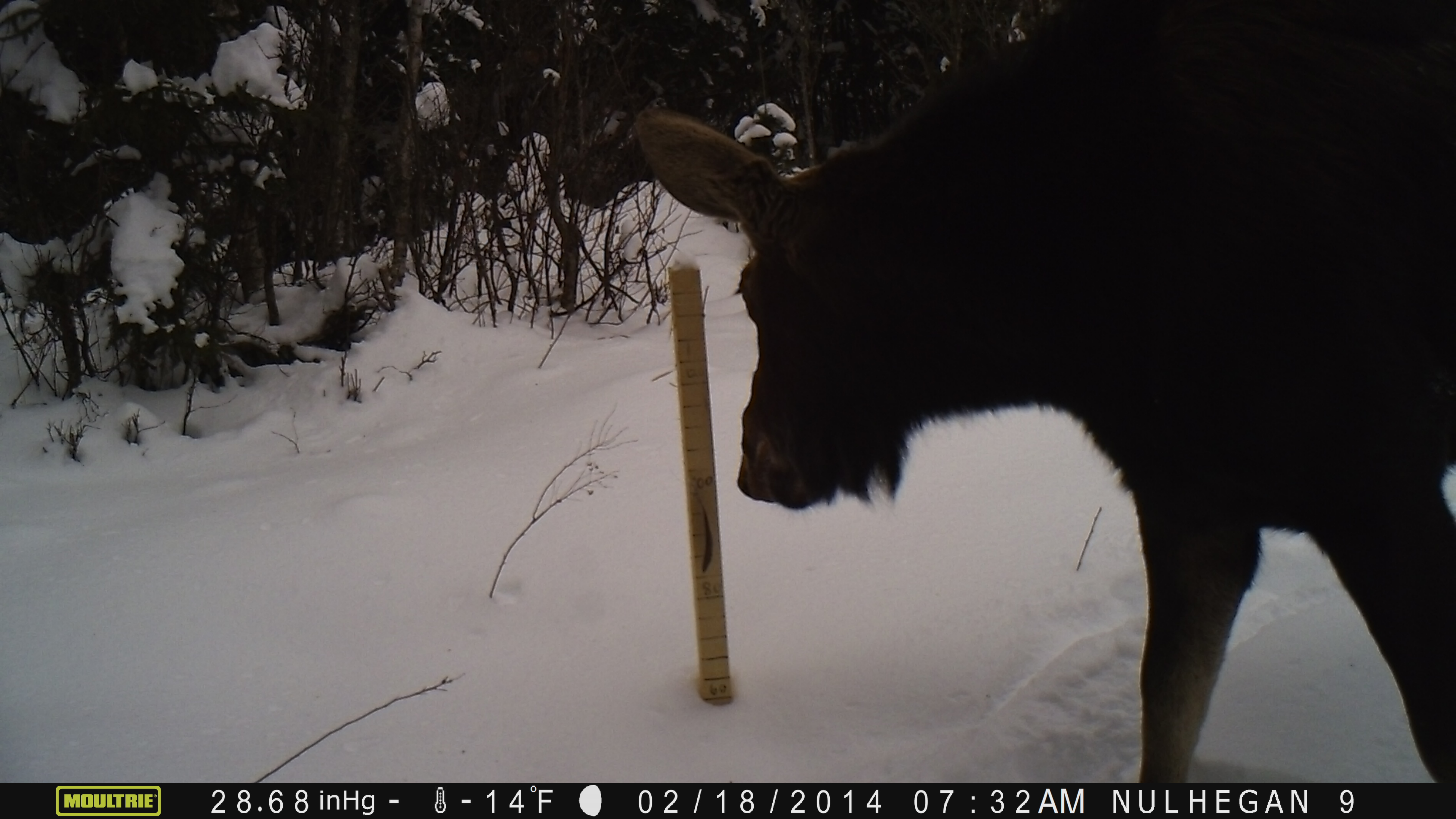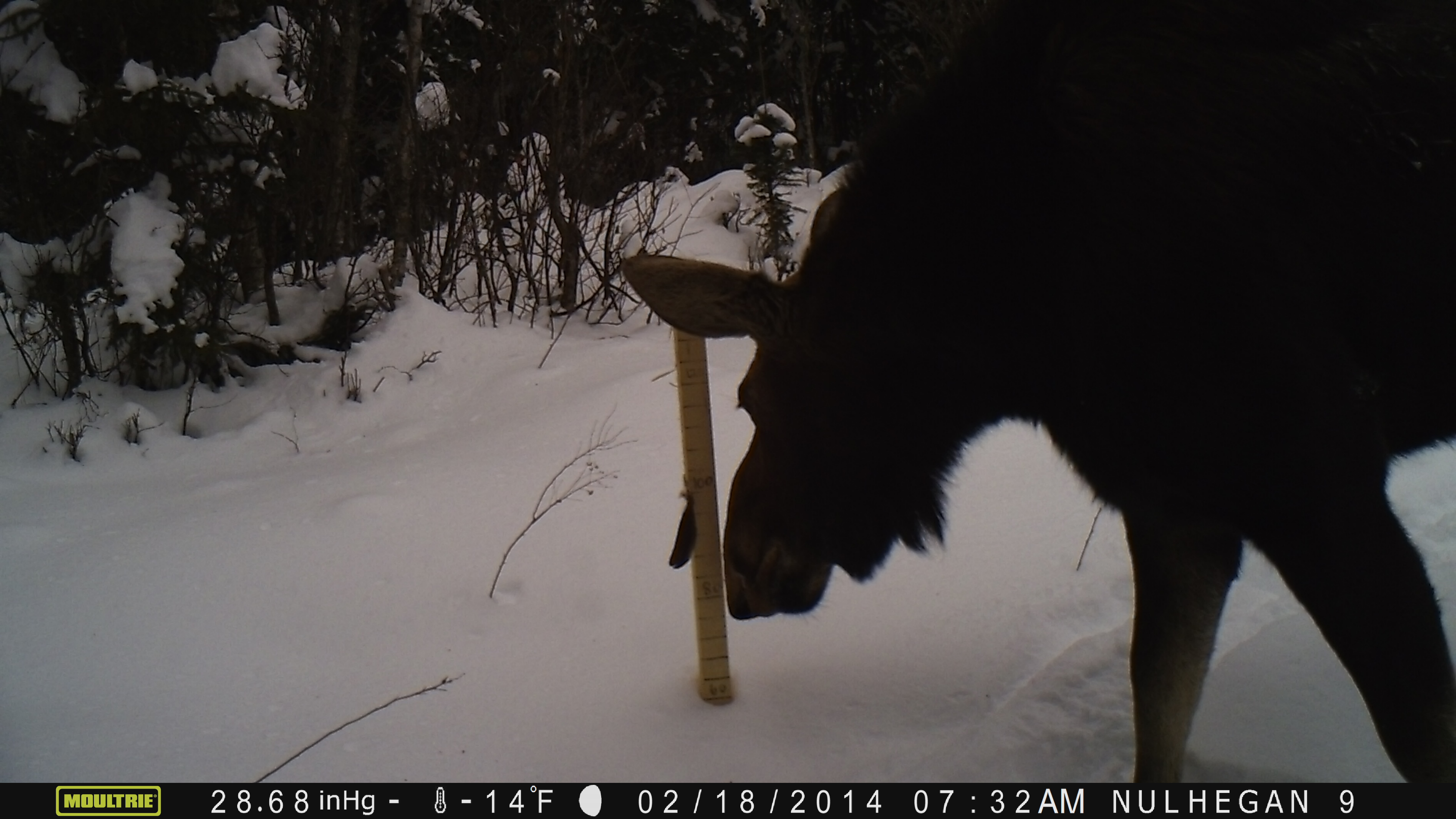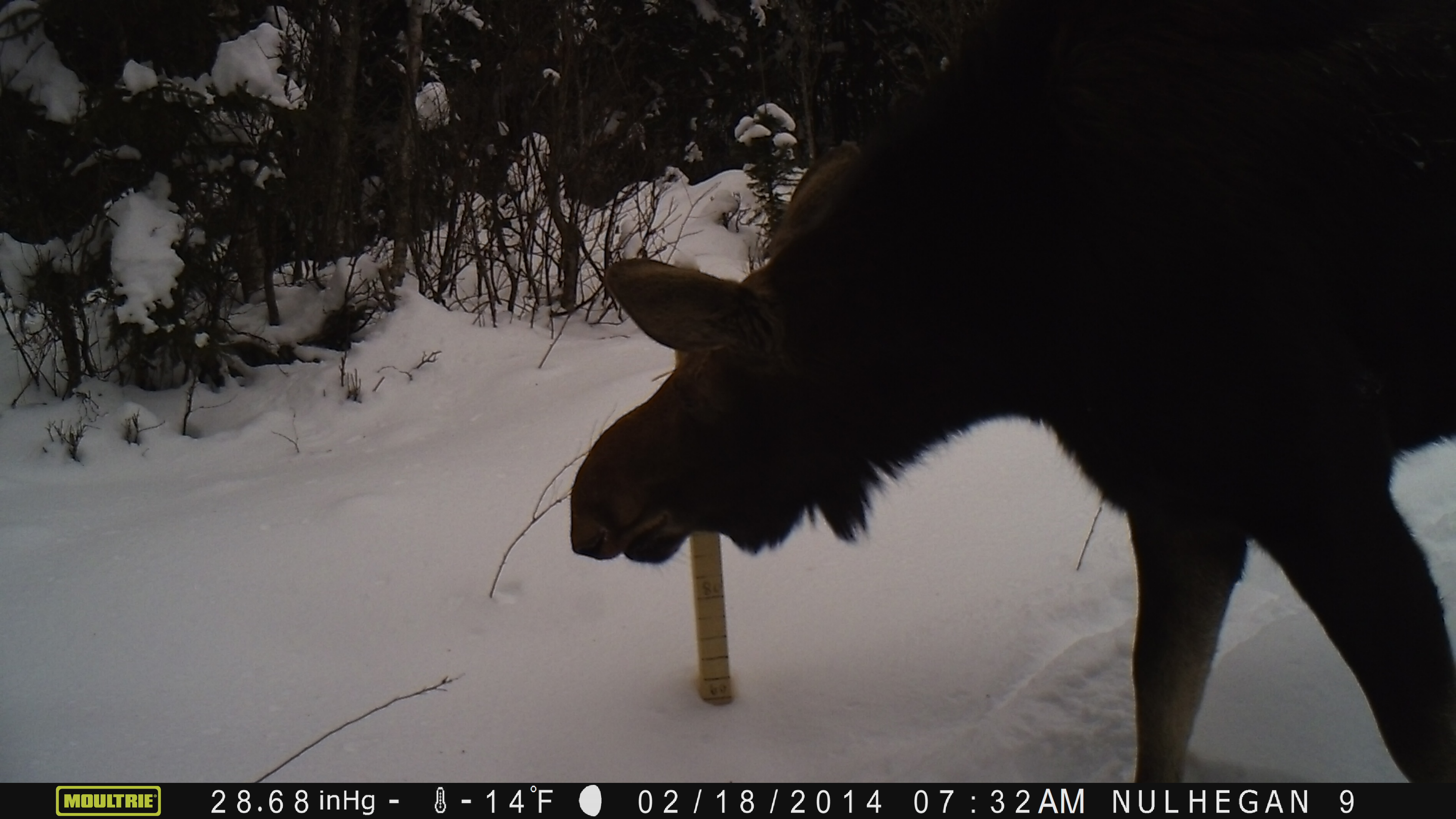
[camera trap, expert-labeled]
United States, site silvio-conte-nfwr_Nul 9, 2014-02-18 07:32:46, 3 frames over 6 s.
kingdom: Animalia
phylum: Chordata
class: Mammalia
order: Artiodactyla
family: Cervidae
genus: Alces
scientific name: Alces alces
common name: moose